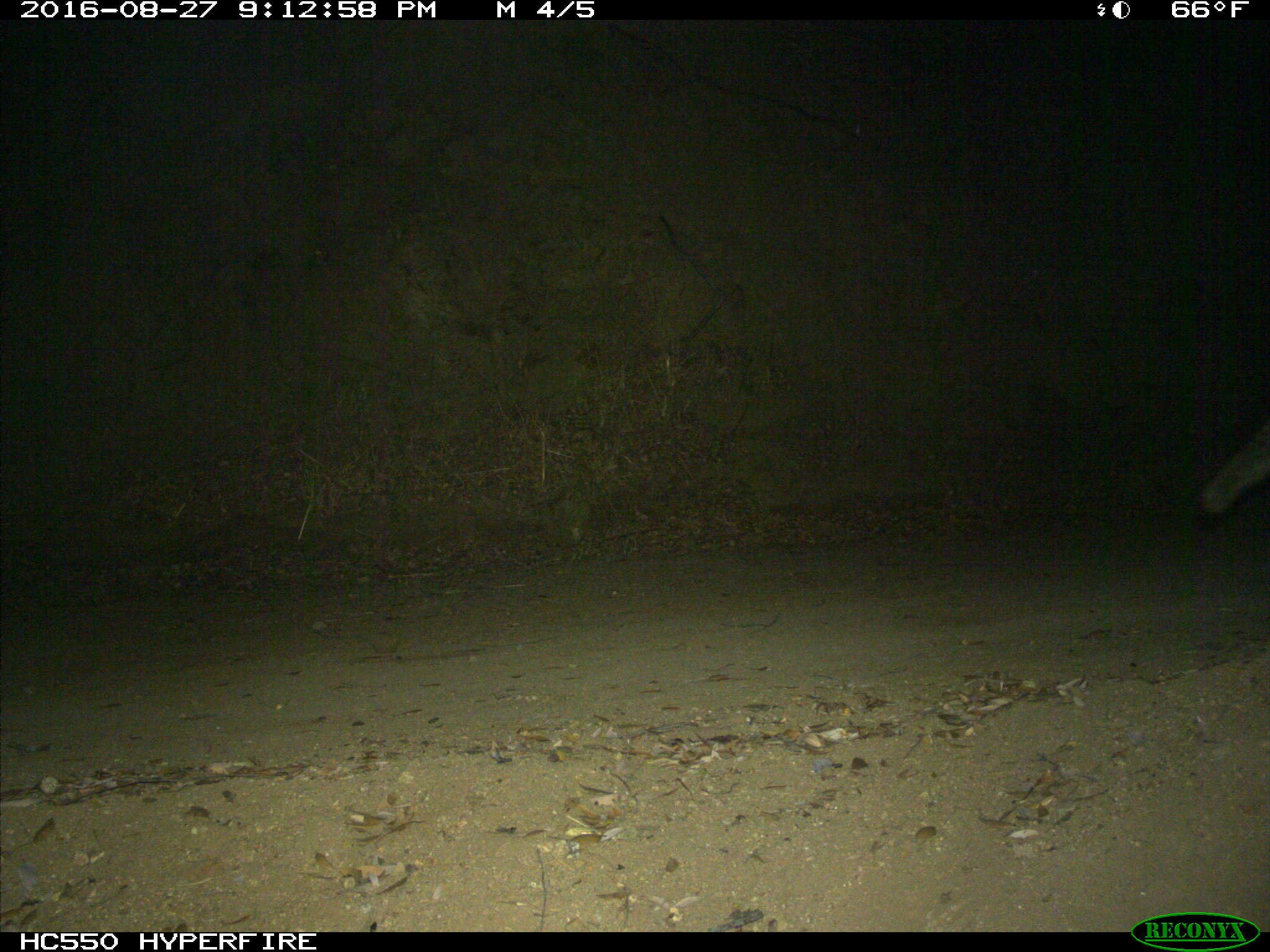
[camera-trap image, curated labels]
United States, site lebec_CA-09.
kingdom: Animalia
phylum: Chordata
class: Mammalia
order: Carnivora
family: Canidae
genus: Canis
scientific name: Canis latrans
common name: coyote